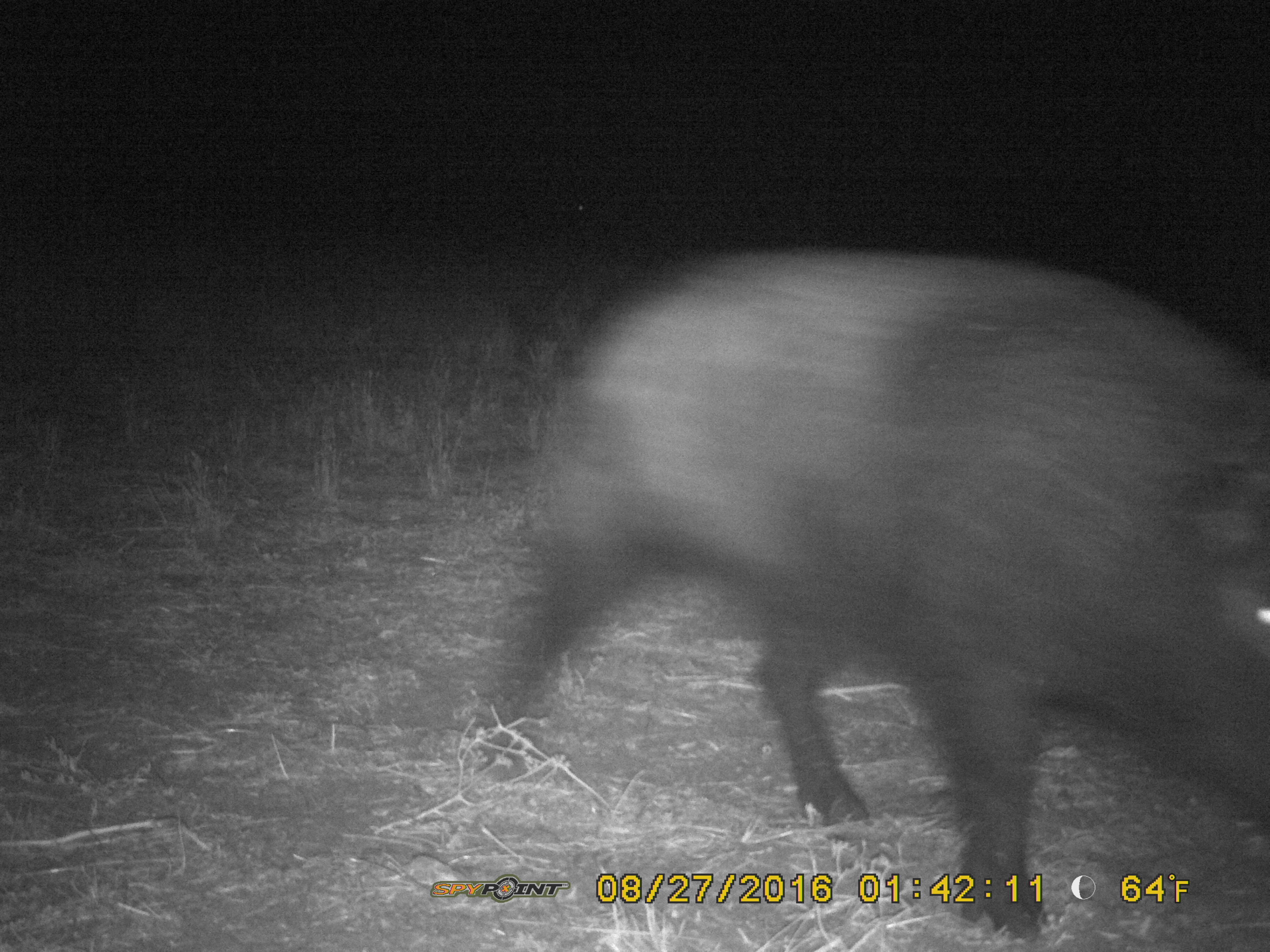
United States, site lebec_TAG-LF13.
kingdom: Animalia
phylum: Chordata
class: Mammalia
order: Artiodactyla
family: Suidae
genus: Sus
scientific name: Sus scrofa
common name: wild boar